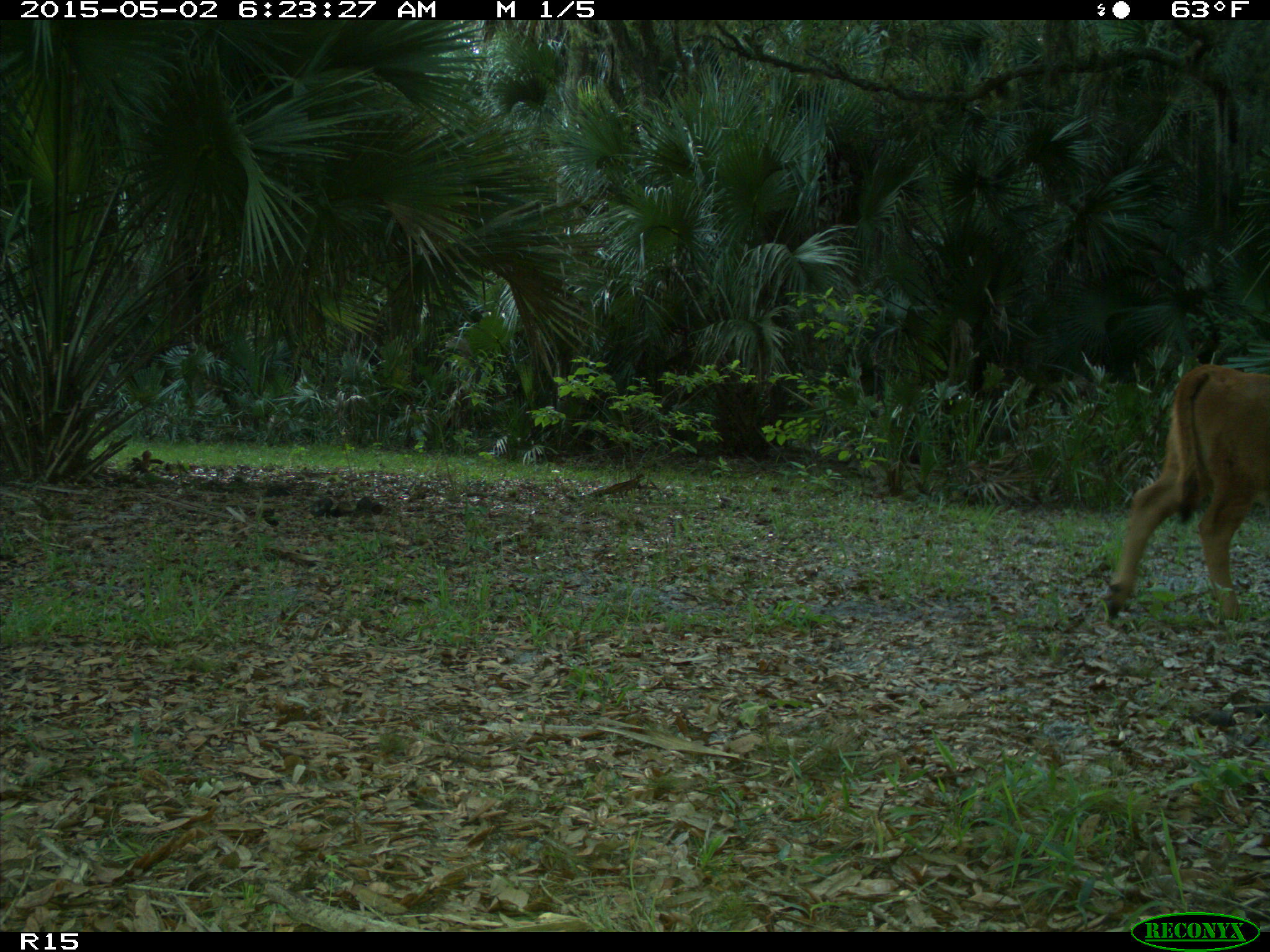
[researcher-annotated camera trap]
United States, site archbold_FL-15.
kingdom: Animalia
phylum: Chordata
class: Mammalia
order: Artiodactyla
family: Bovidae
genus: Bos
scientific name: Bos taurus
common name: domestic cow